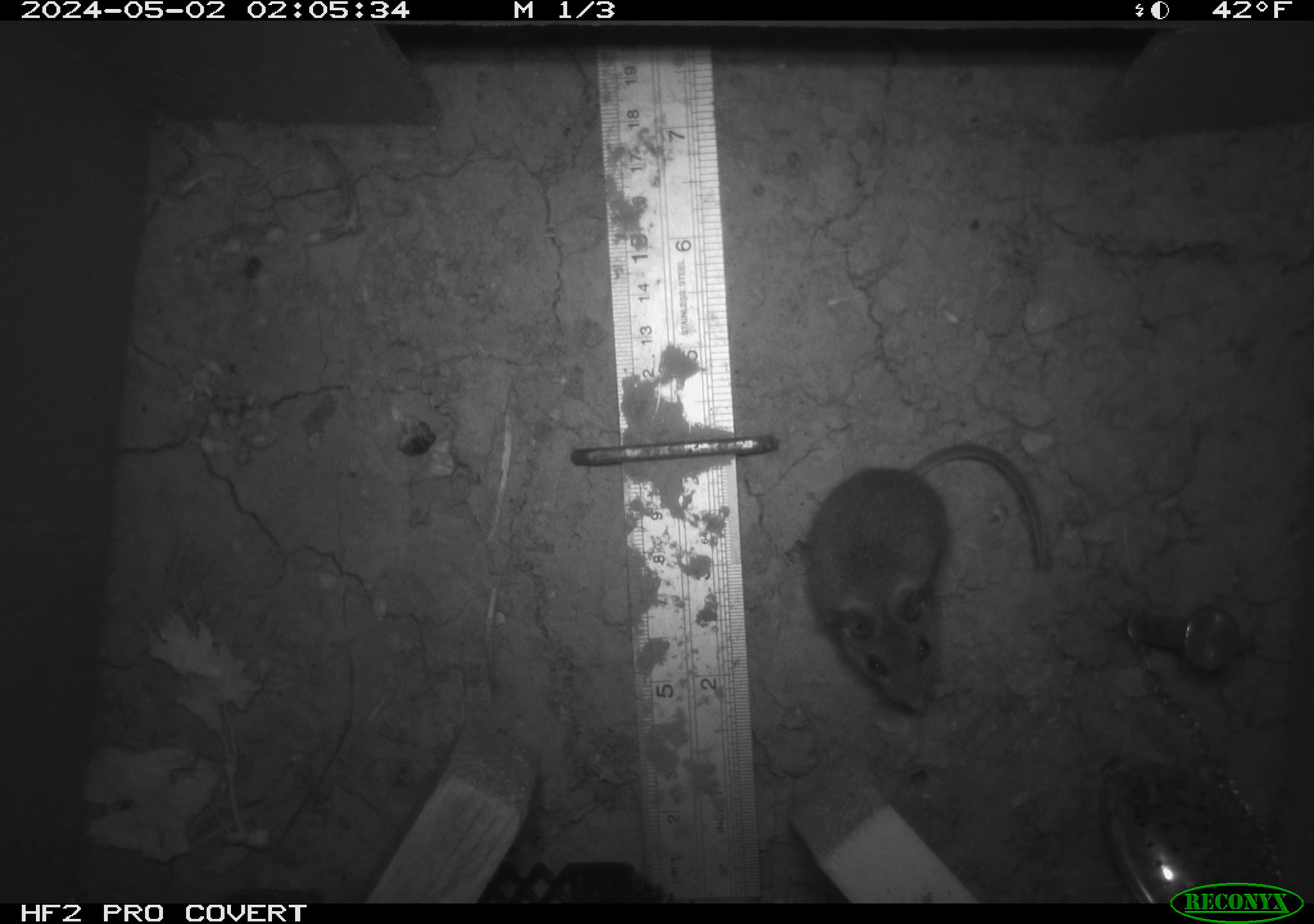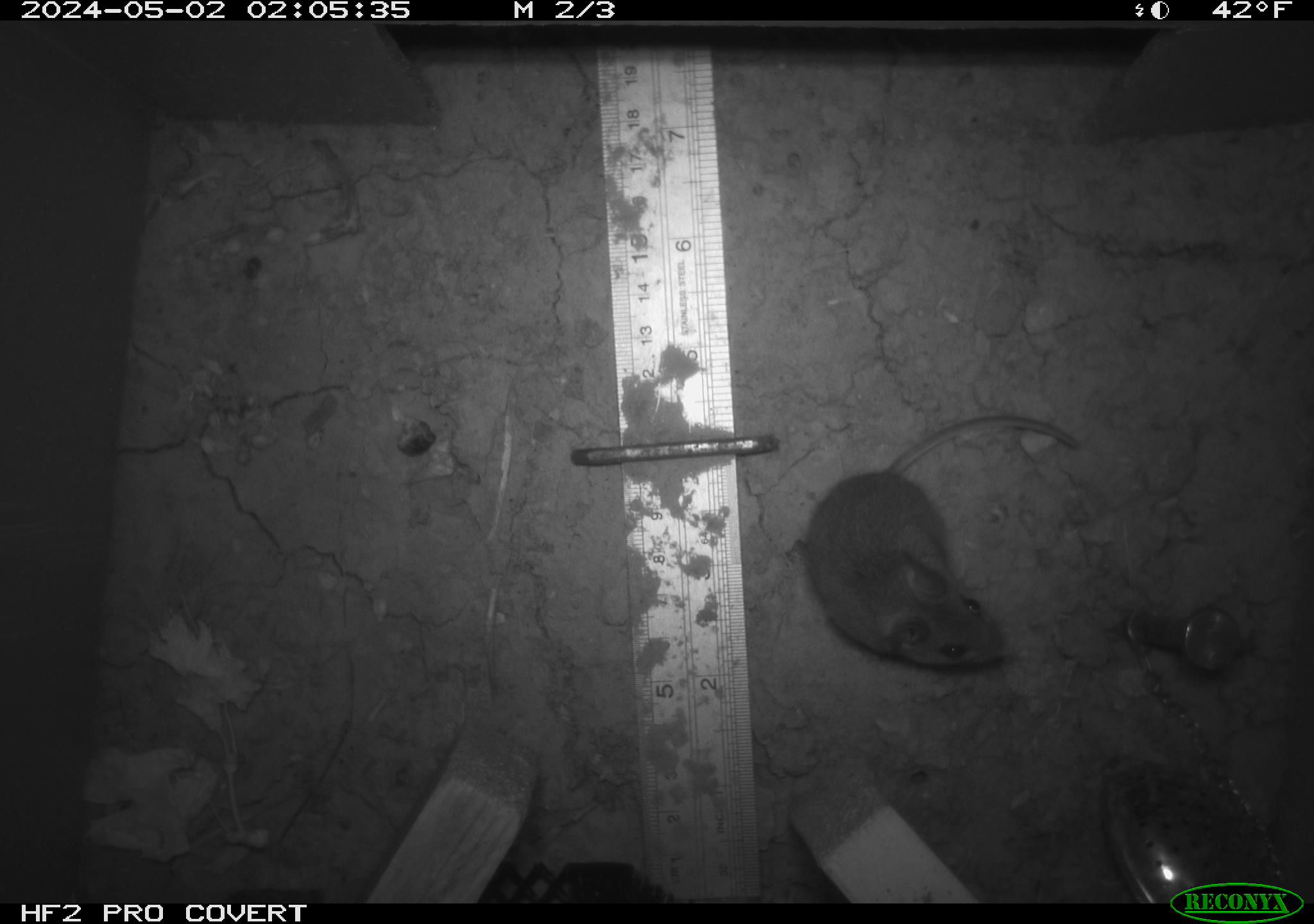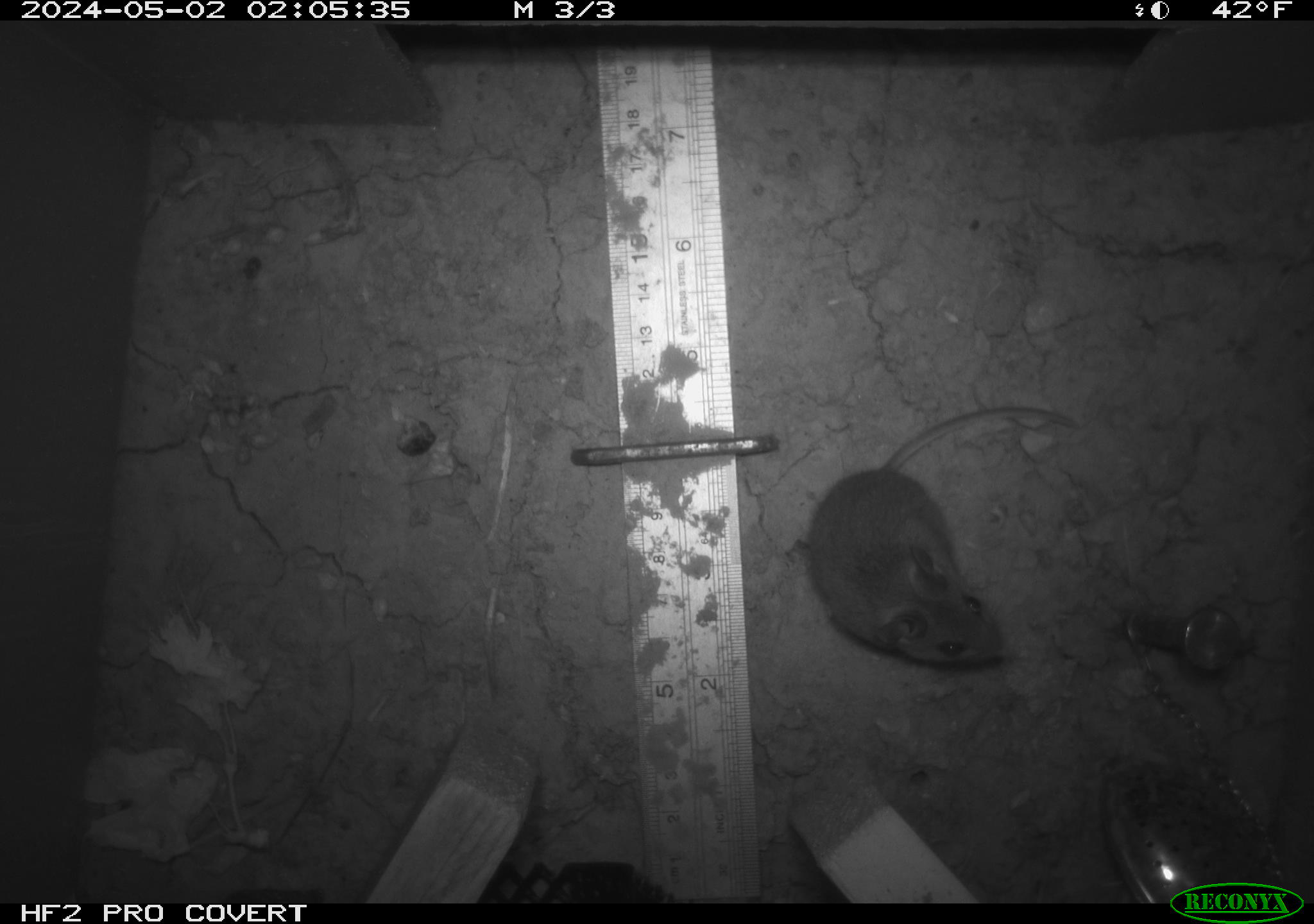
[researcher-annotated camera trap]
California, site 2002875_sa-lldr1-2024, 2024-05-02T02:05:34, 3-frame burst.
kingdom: Animalia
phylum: Chordata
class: Mammalia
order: Rodentia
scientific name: Rodentia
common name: mouse species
Mouse species (Rodentia).